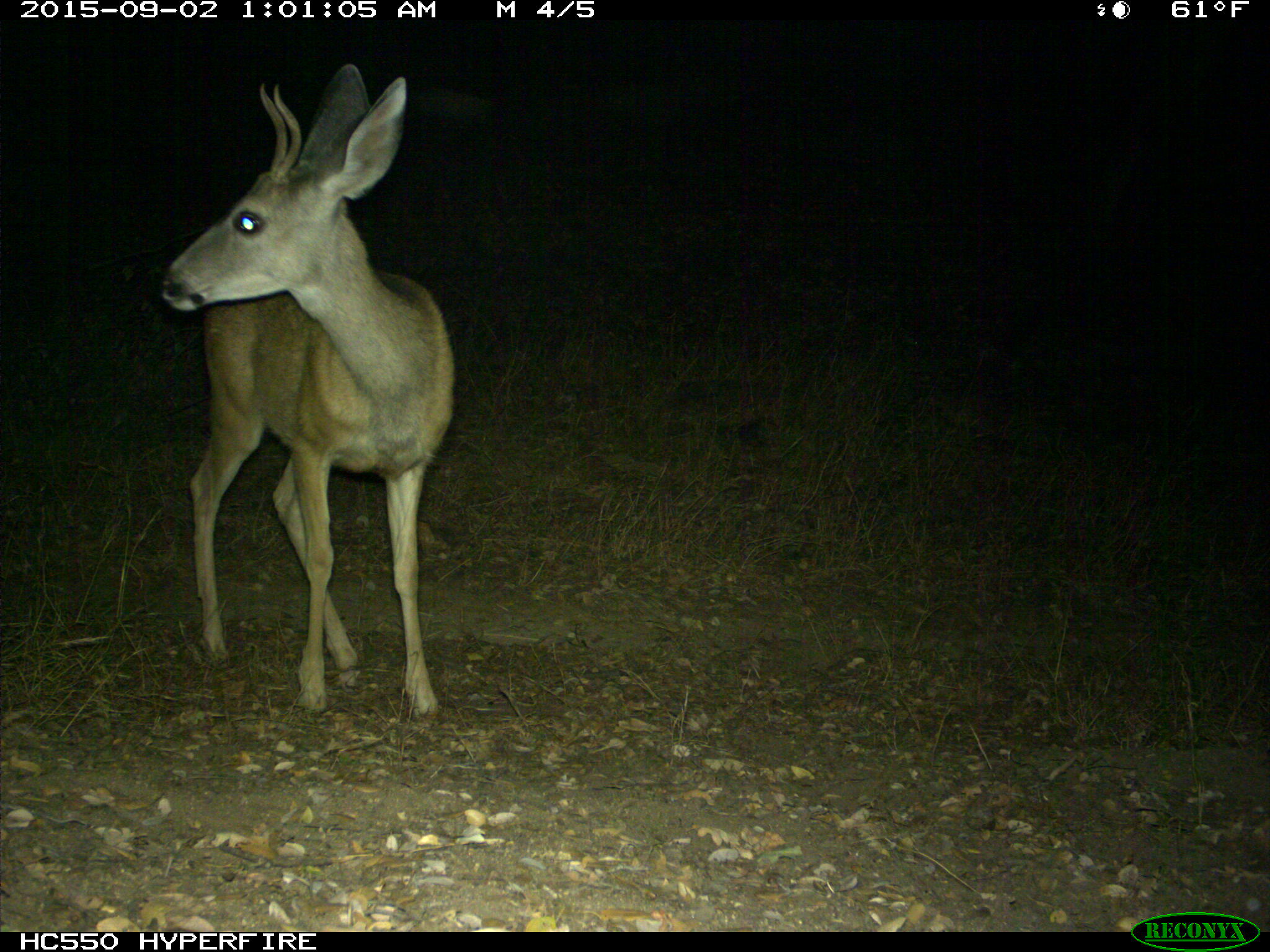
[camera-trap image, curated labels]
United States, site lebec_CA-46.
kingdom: Animalia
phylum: Chordata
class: Mammalia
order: Artiodactyla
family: Cervidae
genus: Odocoileus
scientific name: Odocoileus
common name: deer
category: unidentified deer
Unidentified deer (deer) (Odocoileus).